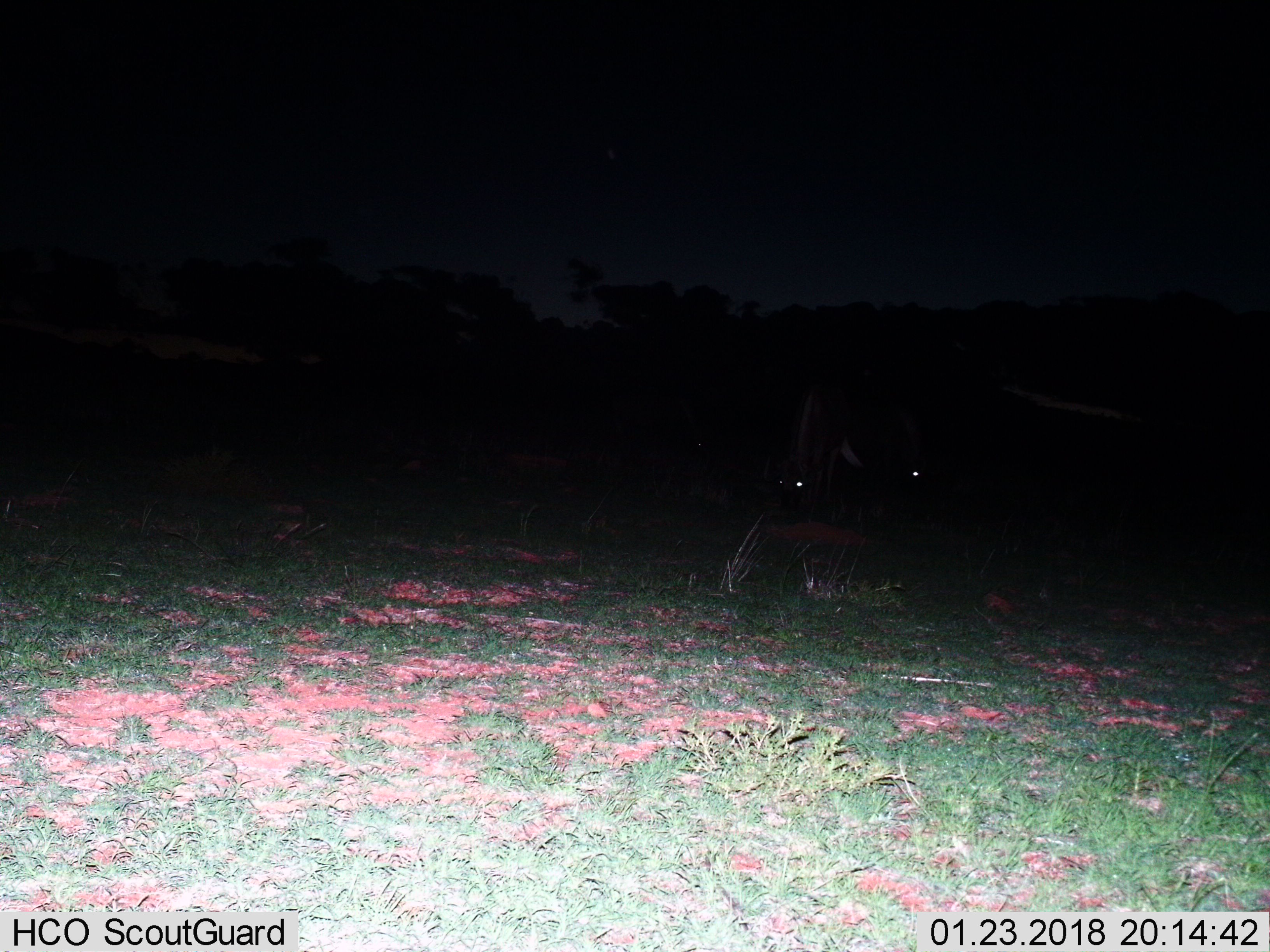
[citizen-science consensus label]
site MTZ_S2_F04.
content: unidentified animal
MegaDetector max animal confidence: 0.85